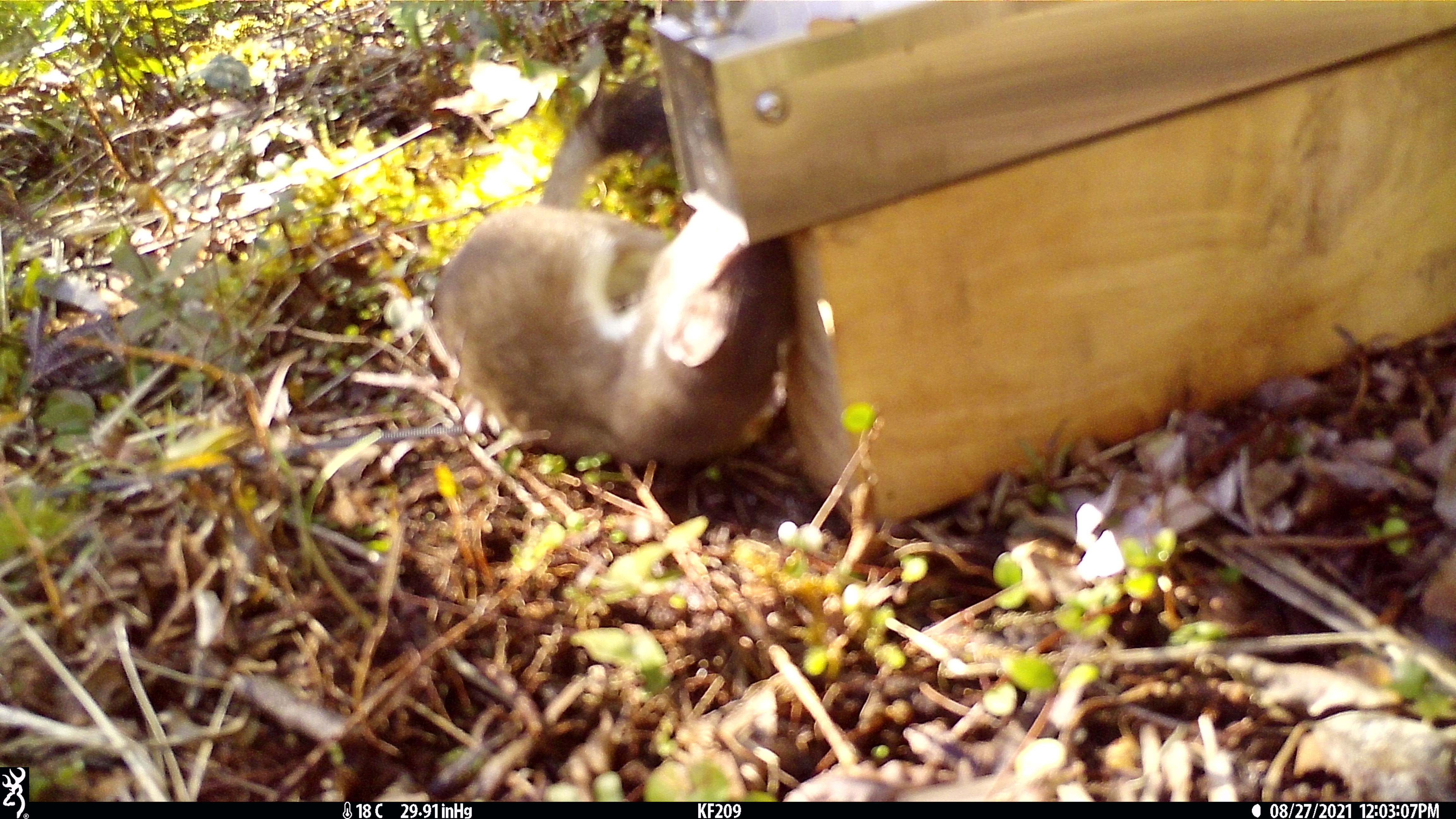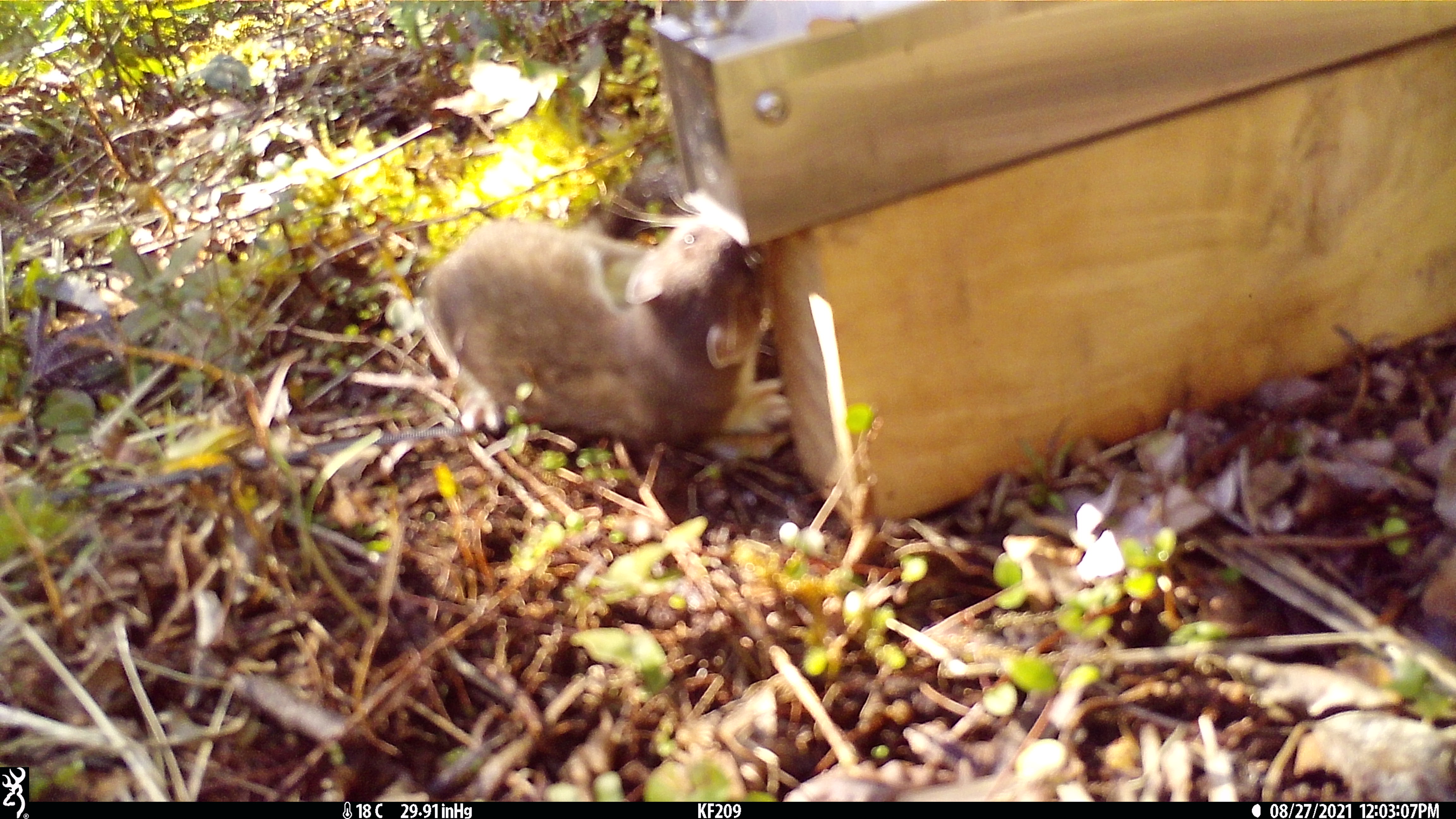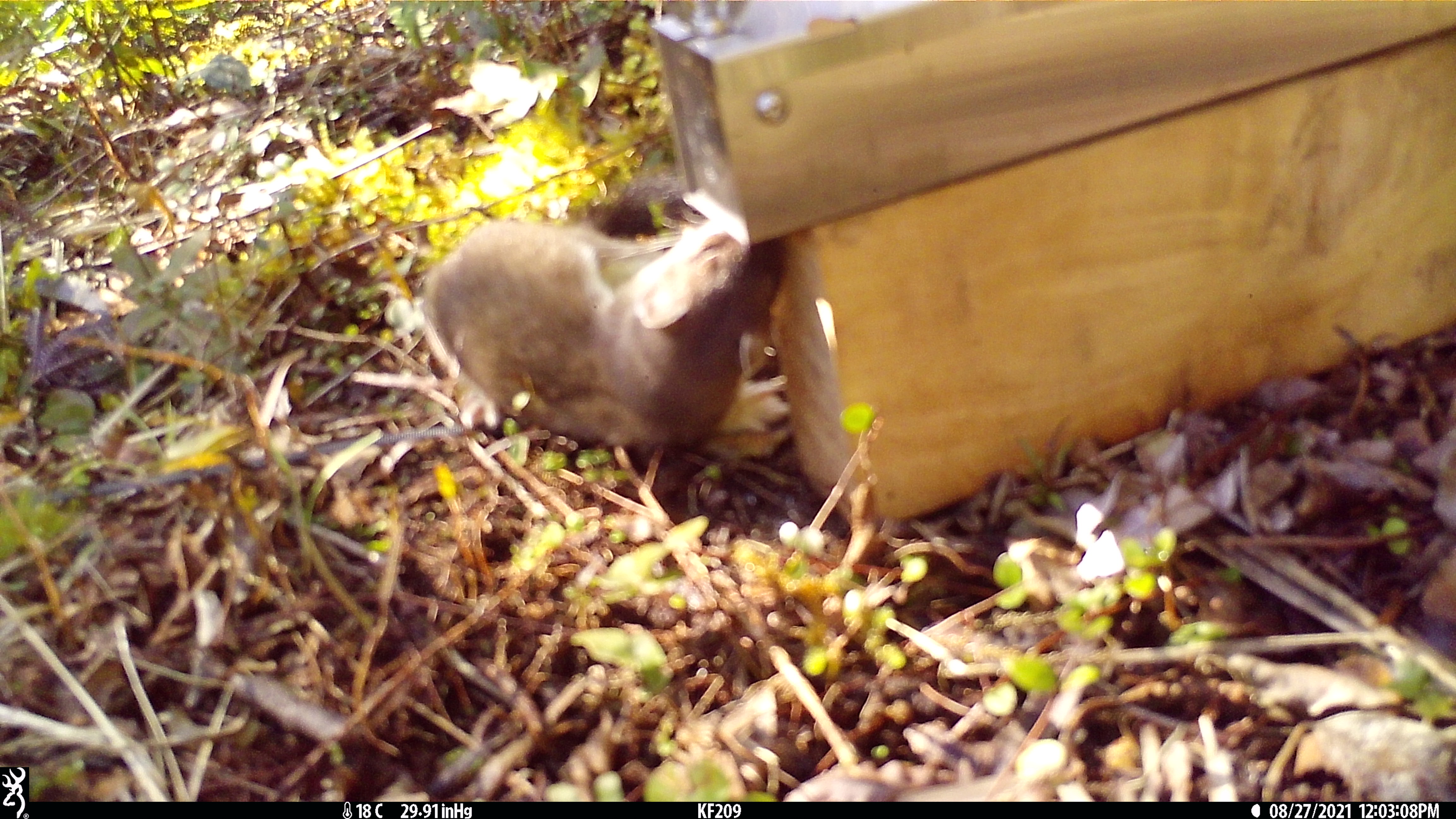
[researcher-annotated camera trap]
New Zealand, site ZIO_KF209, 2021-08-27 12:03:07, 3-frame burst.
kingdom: Animalia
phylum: Chordata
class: Mammalia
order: Carnivora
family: Mustelidae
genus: Mustela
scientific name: Mustela erminea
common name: stoat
Stoat (Mustela erminea).